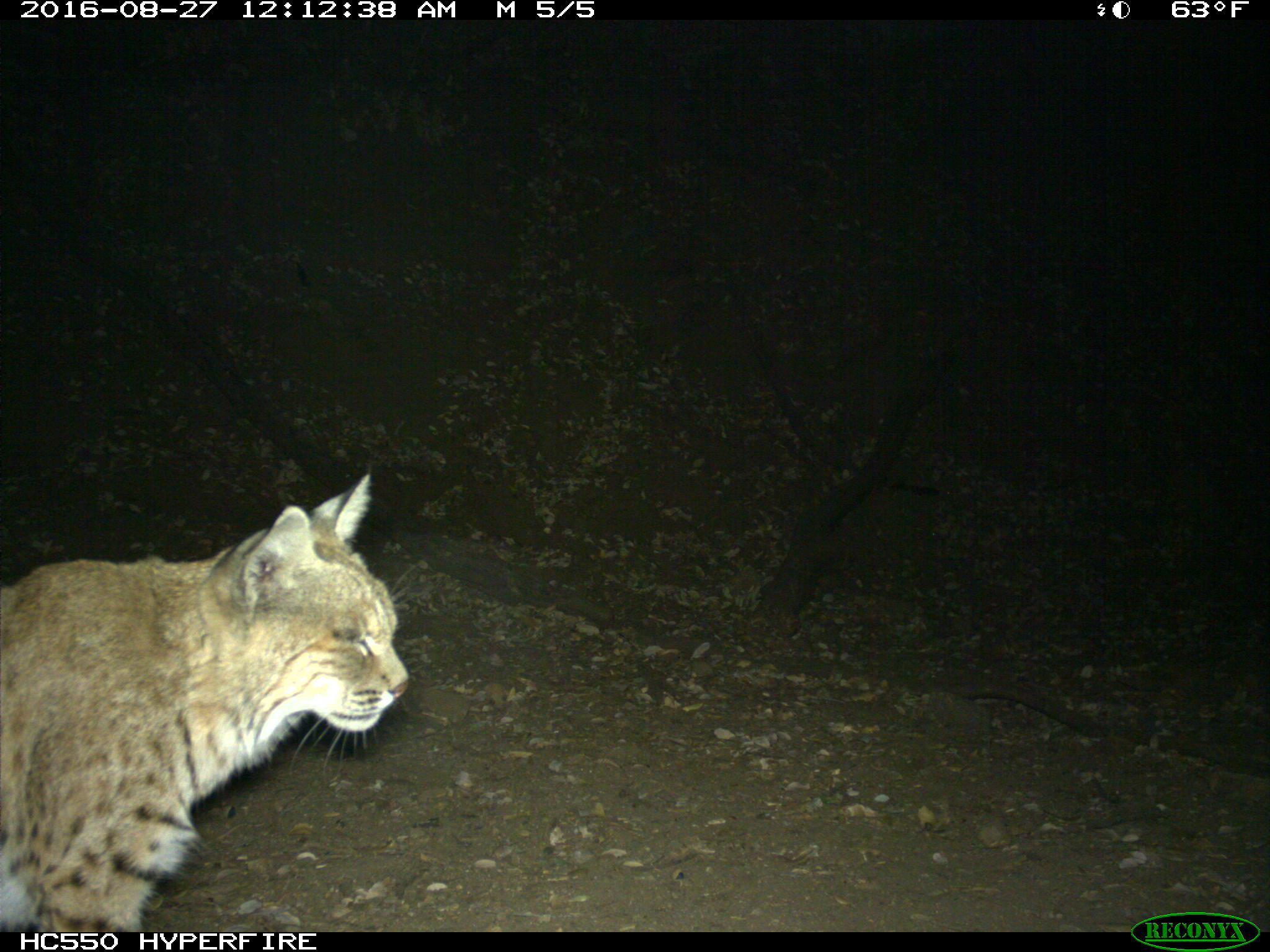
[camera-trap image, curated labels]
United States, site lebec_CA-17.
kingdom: Animalia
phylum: Chordata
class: Mammalia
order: Carnivora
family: Felidae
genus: Lynx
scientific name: Lynx rufus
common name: bobcat